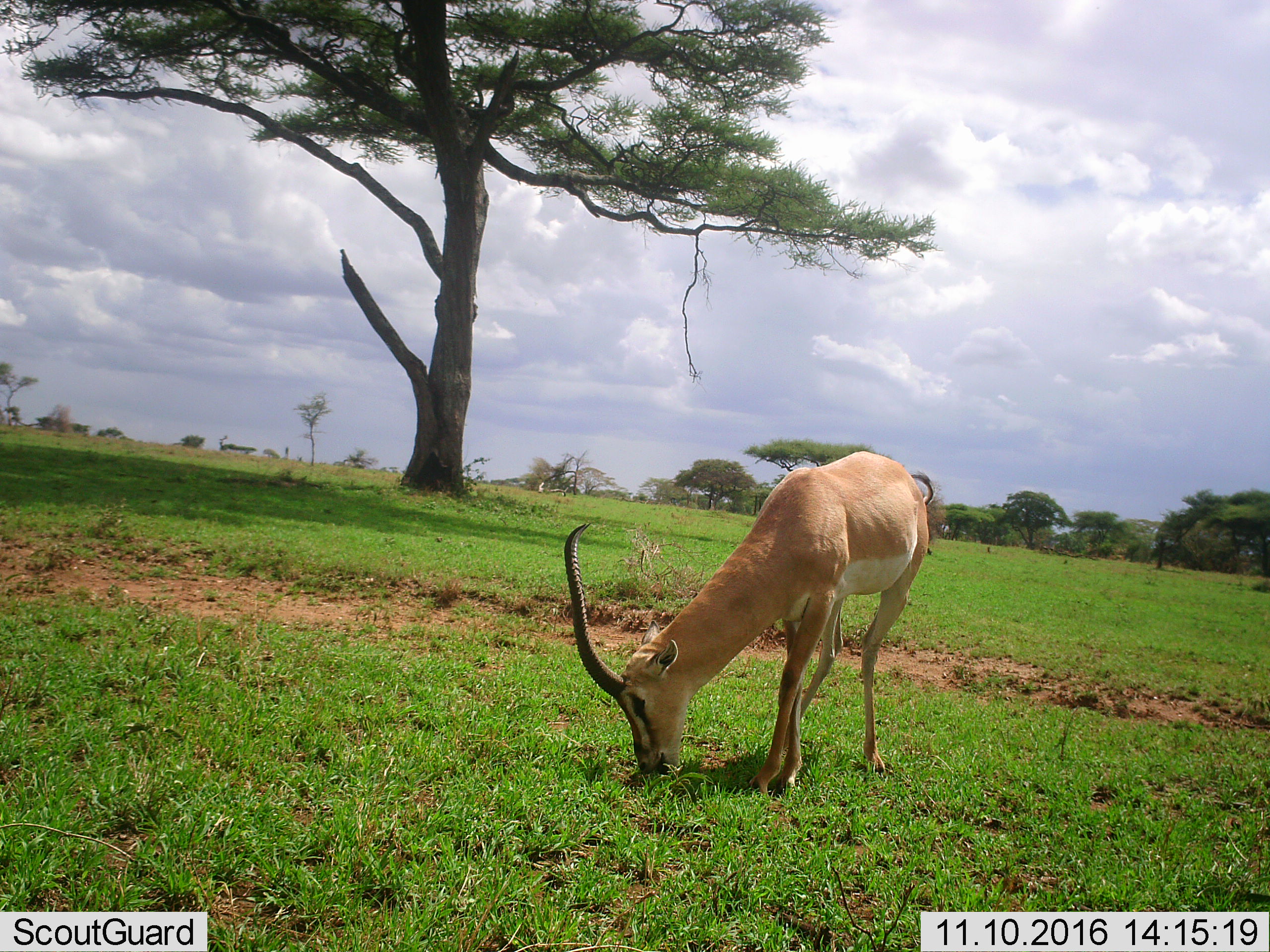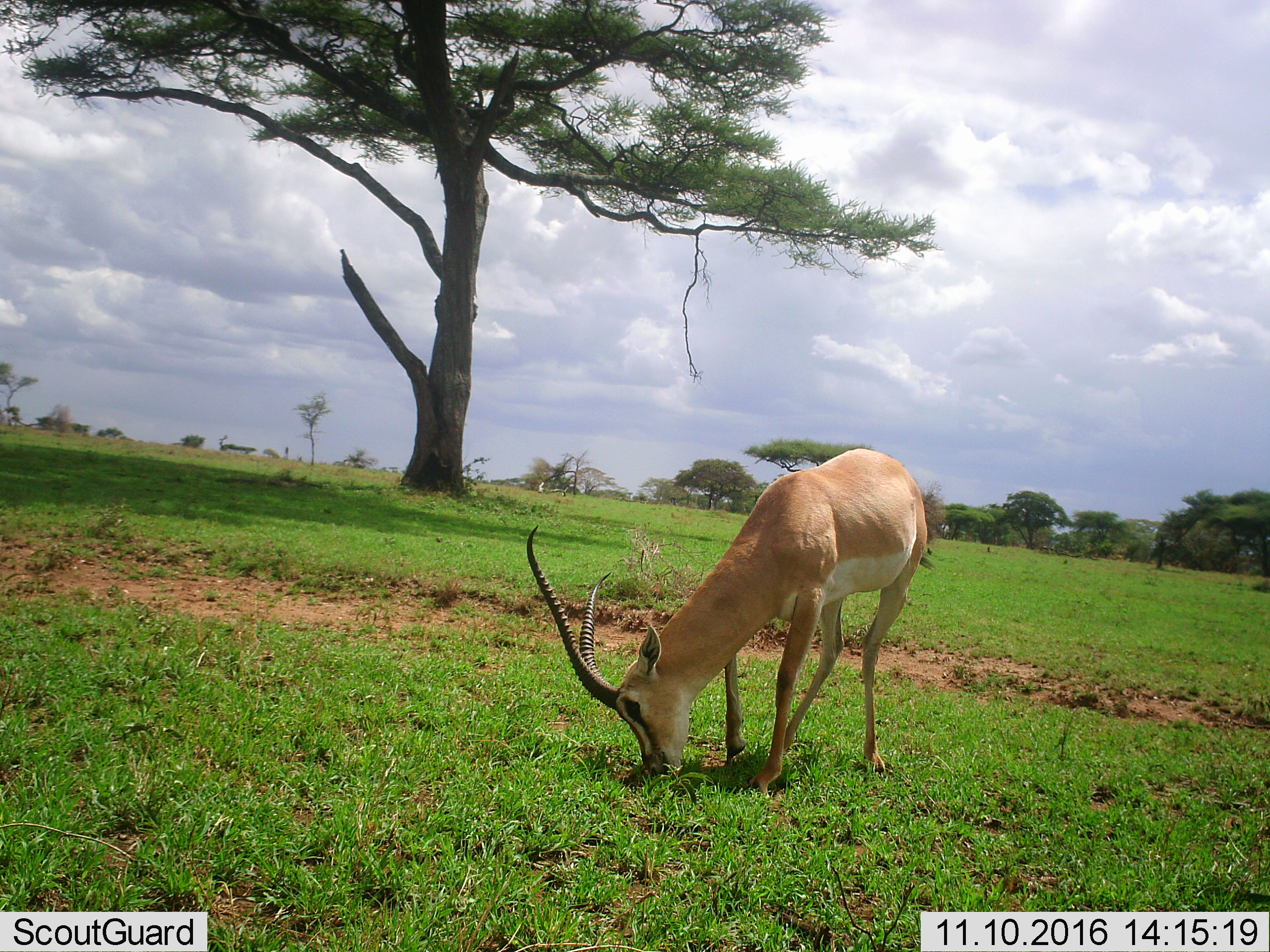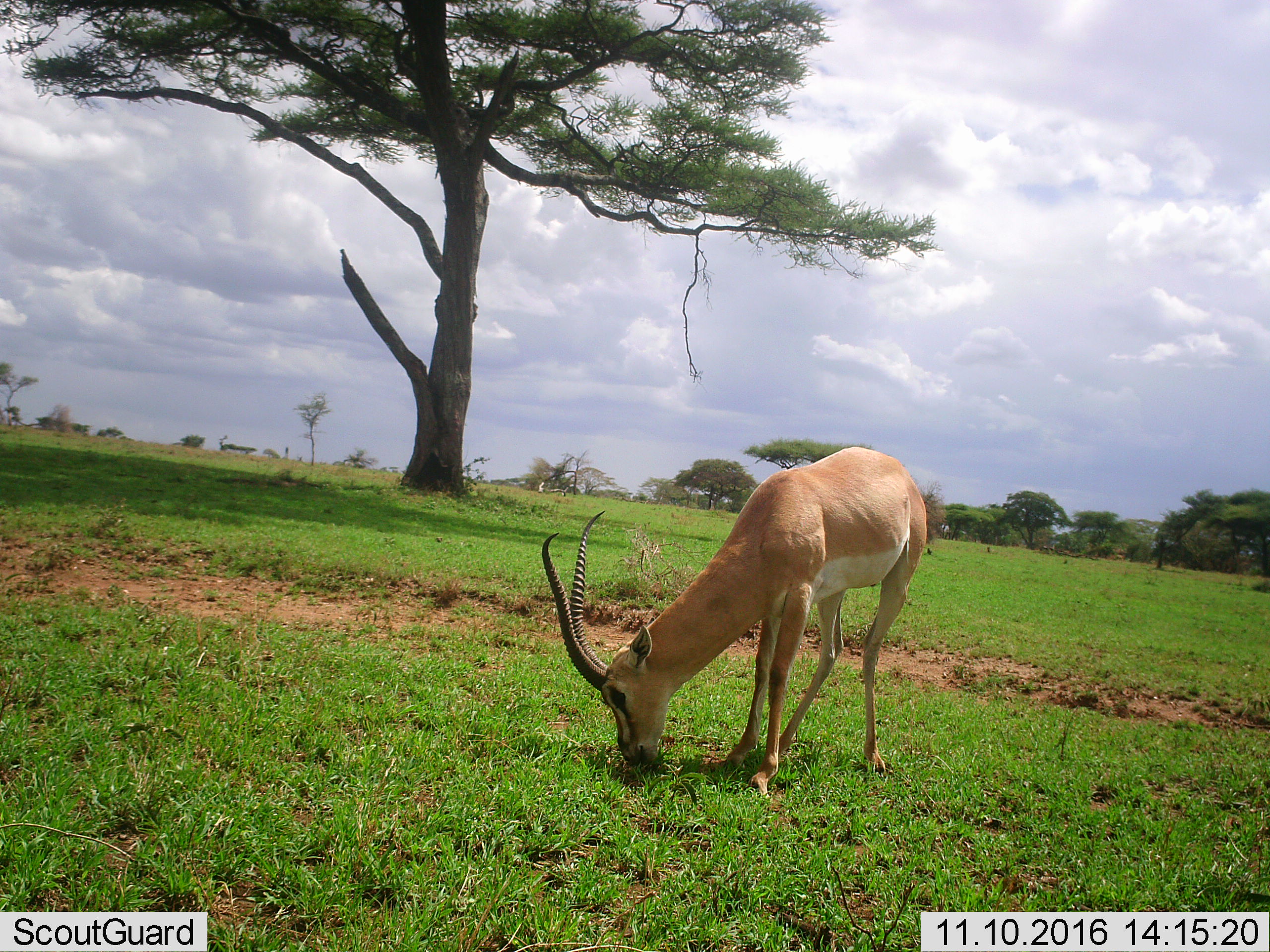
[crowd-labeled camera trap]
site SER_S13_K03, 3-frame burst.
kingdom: Animalia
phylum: Chordata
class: Mammalia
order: Artiodactyla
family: Bovidae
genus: Nanger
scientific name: Nanger granti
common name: grant's gazelle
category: gazellegrants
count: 1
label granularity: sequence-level